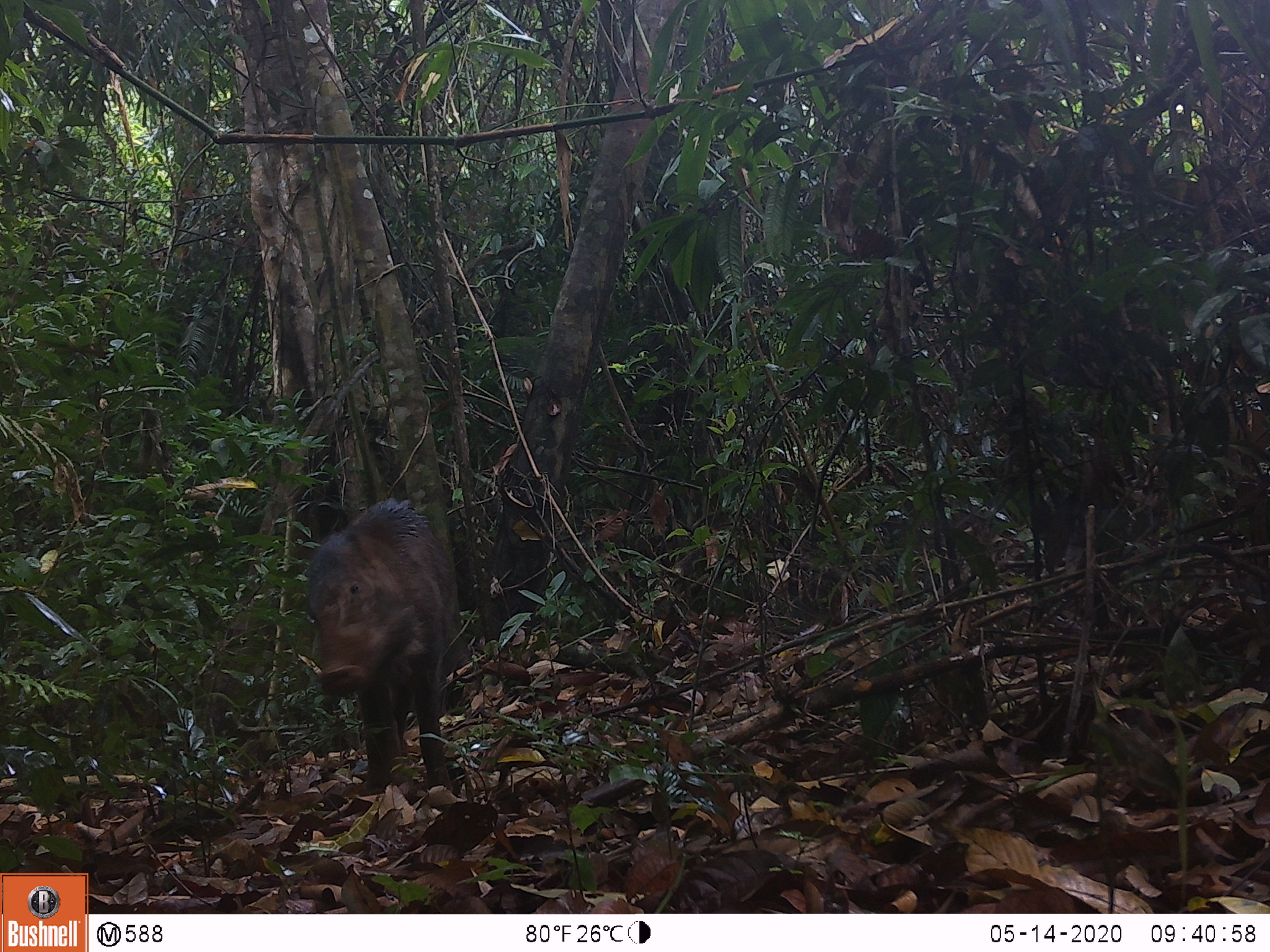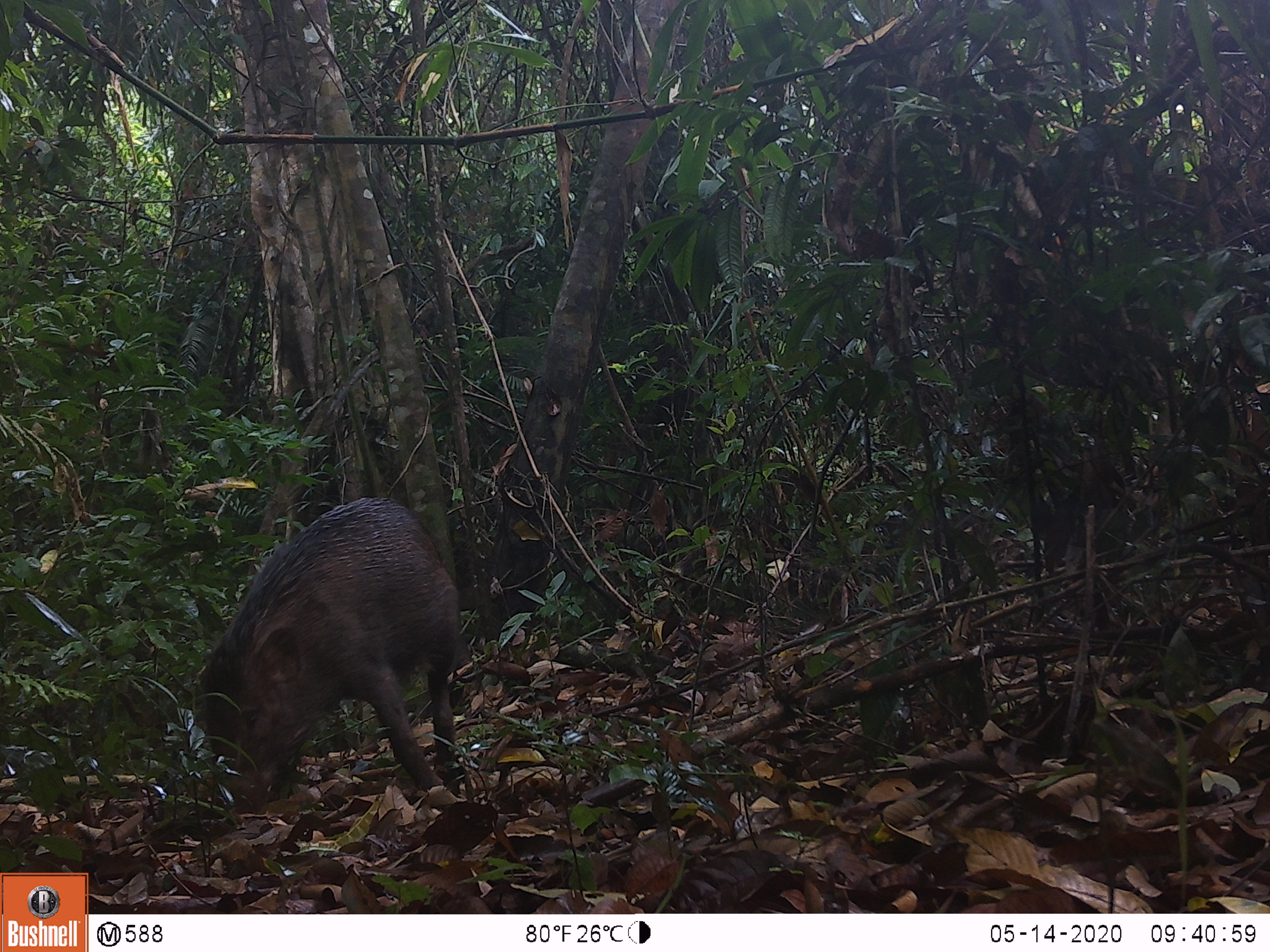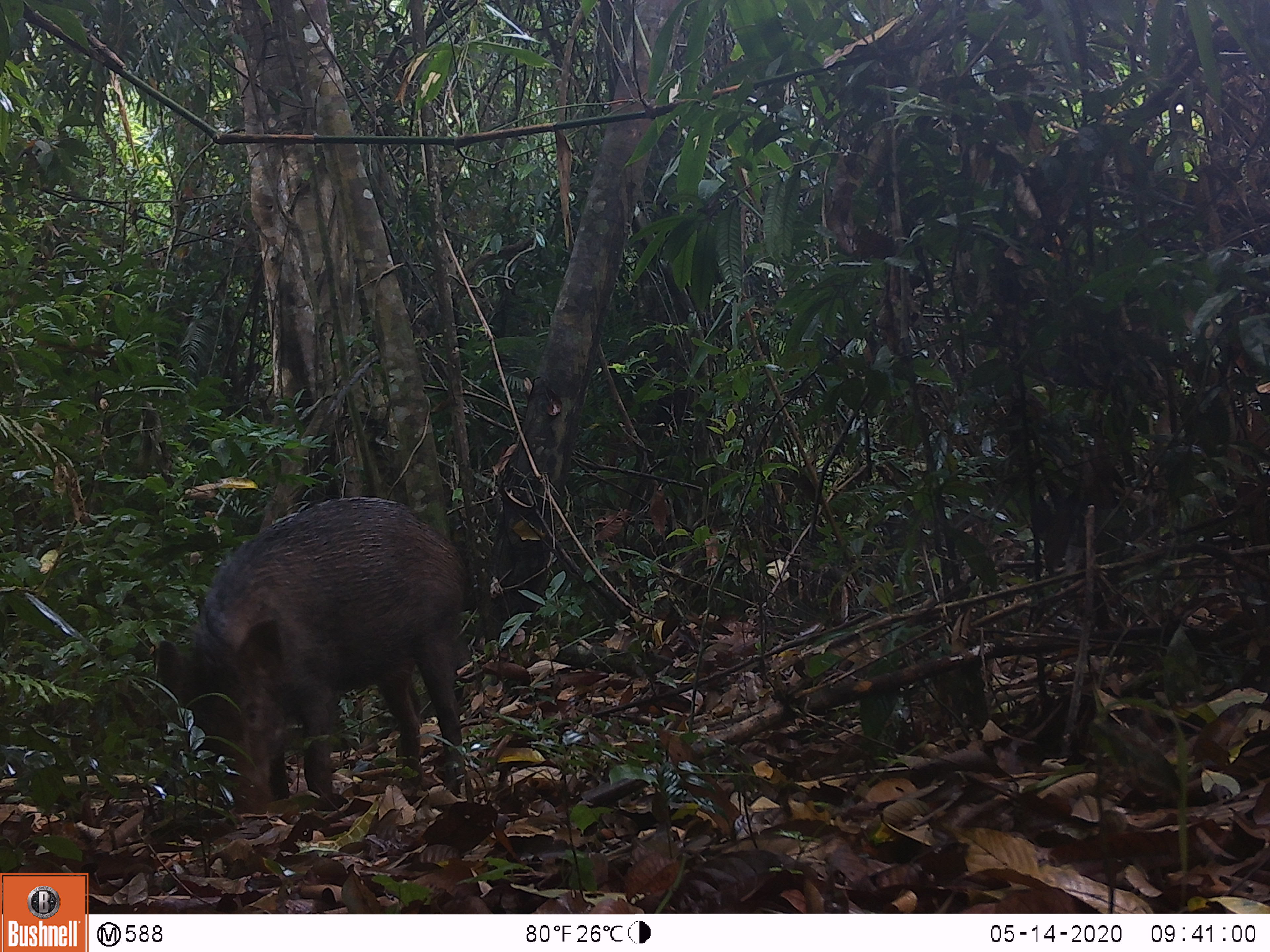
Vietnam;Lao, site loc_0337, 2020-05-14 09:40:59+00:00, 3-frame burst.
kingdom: Animalia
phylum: Chordata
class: Mammalia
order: Artiodactyla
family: Suidae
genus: Sus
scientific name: Sus scrofa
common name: eurasian wild pig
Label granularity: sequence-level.